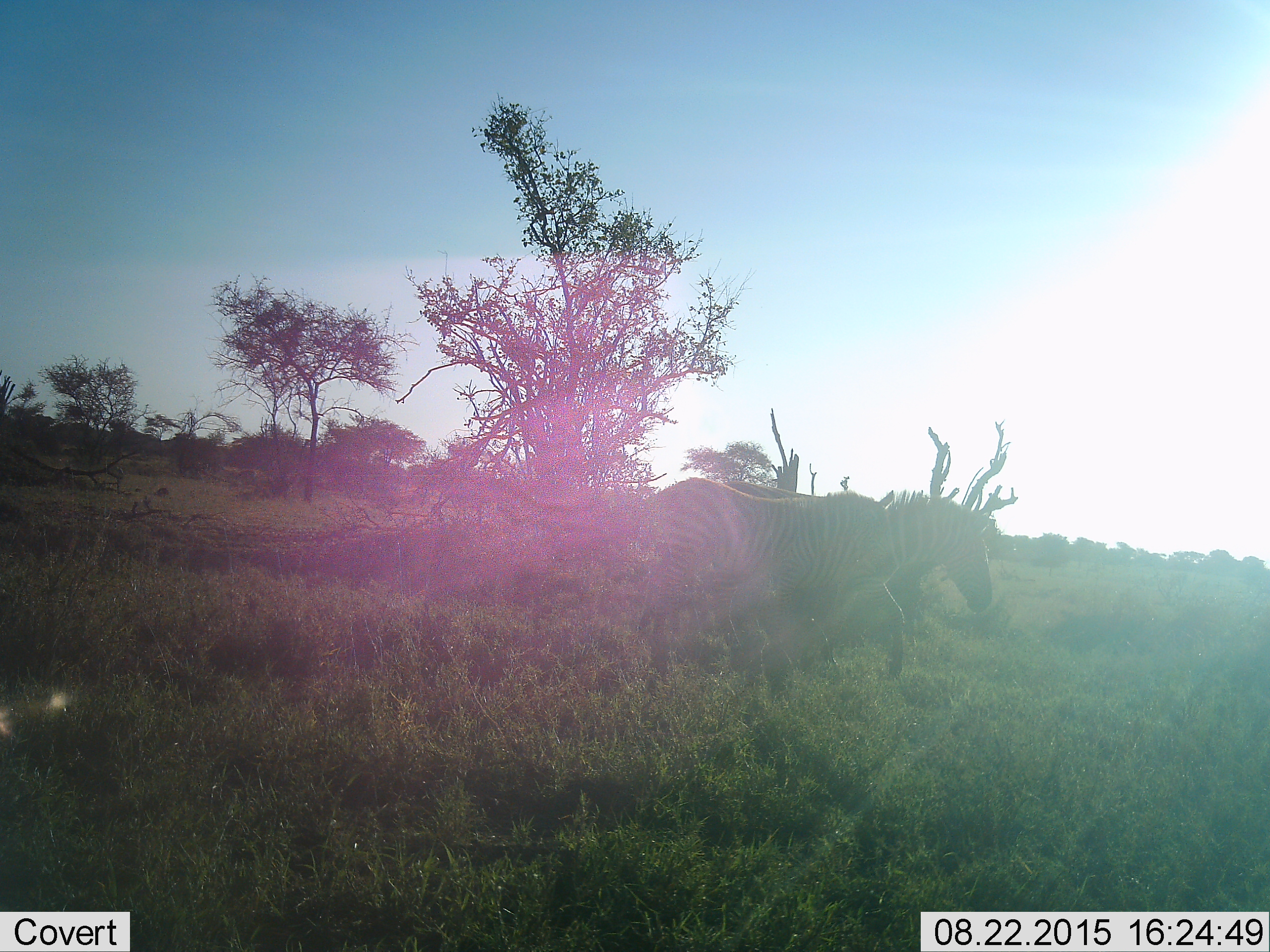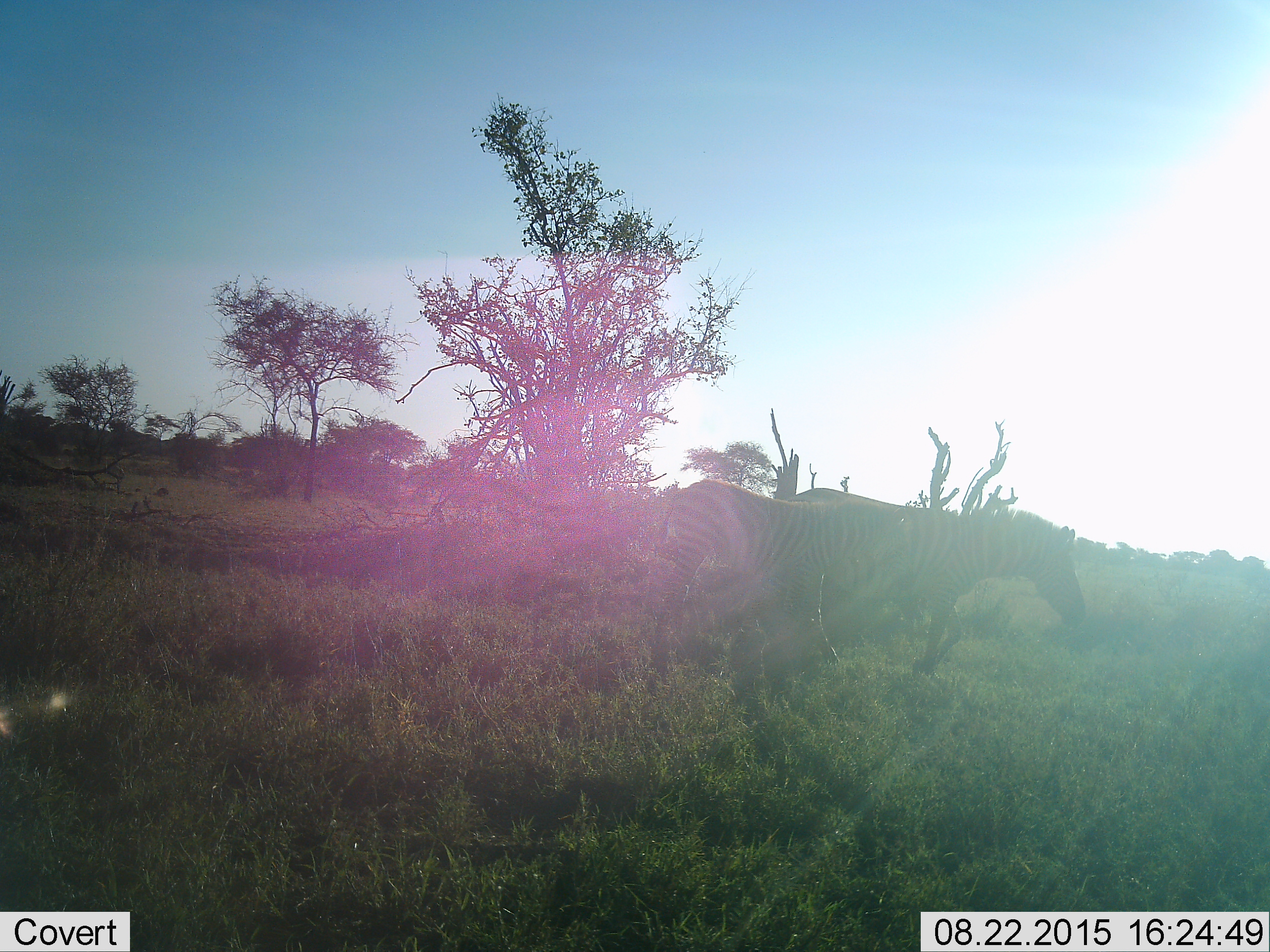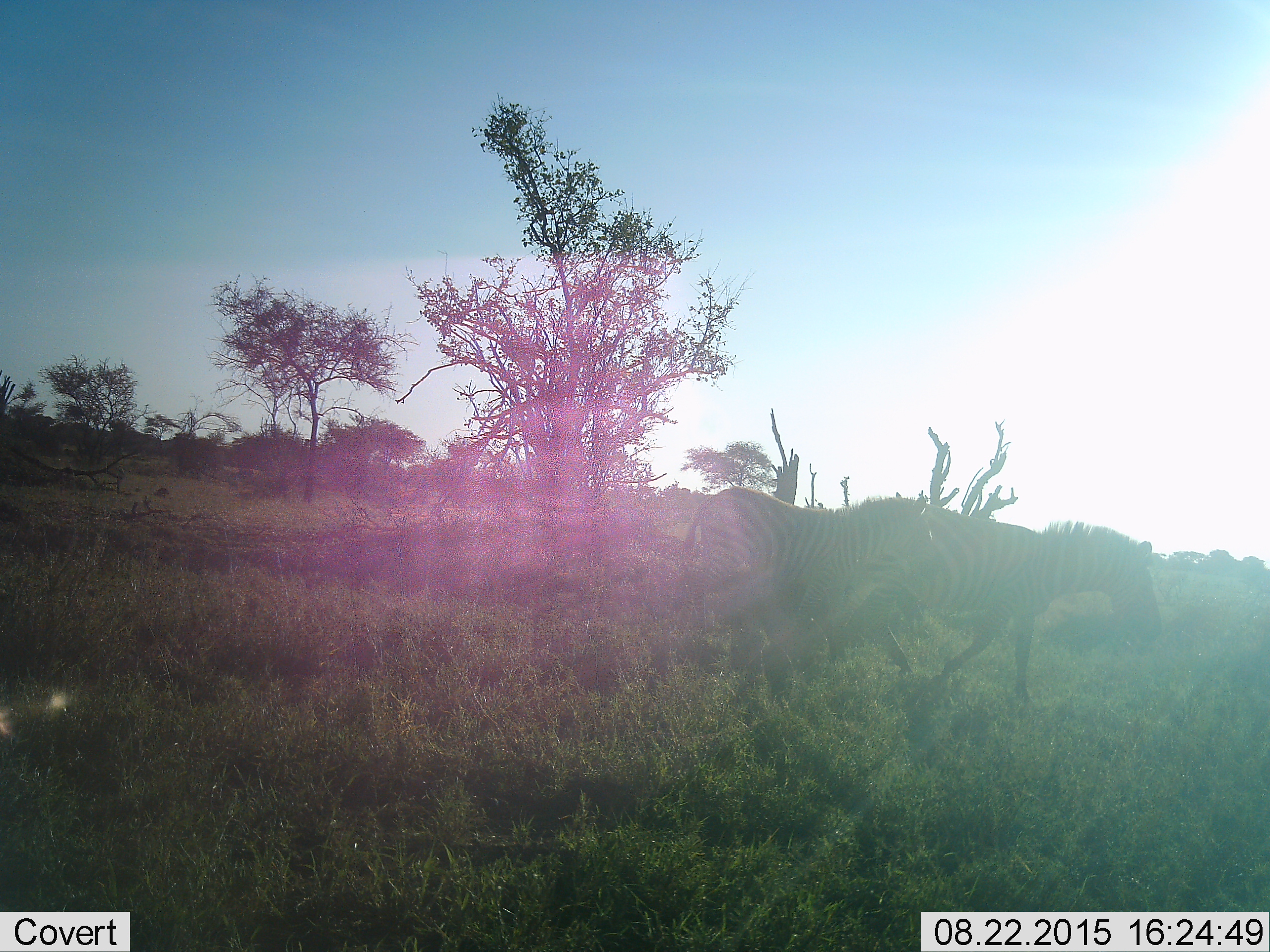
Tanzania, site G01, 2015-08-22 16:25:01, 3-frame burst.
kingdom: Animalia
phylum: Chordata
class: Mammalia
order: Perissodactyla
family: Equidae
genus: Equus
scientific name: Equus quagga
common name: plains zebra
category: zebra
Zebra (plains zebra) (Equus quagga), count 2. Behavior (volunteer vote fractions): standing 5%, resting 0%, moving 95%, interacting 0%. Young present (vote fraction): 10%. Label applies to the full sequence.